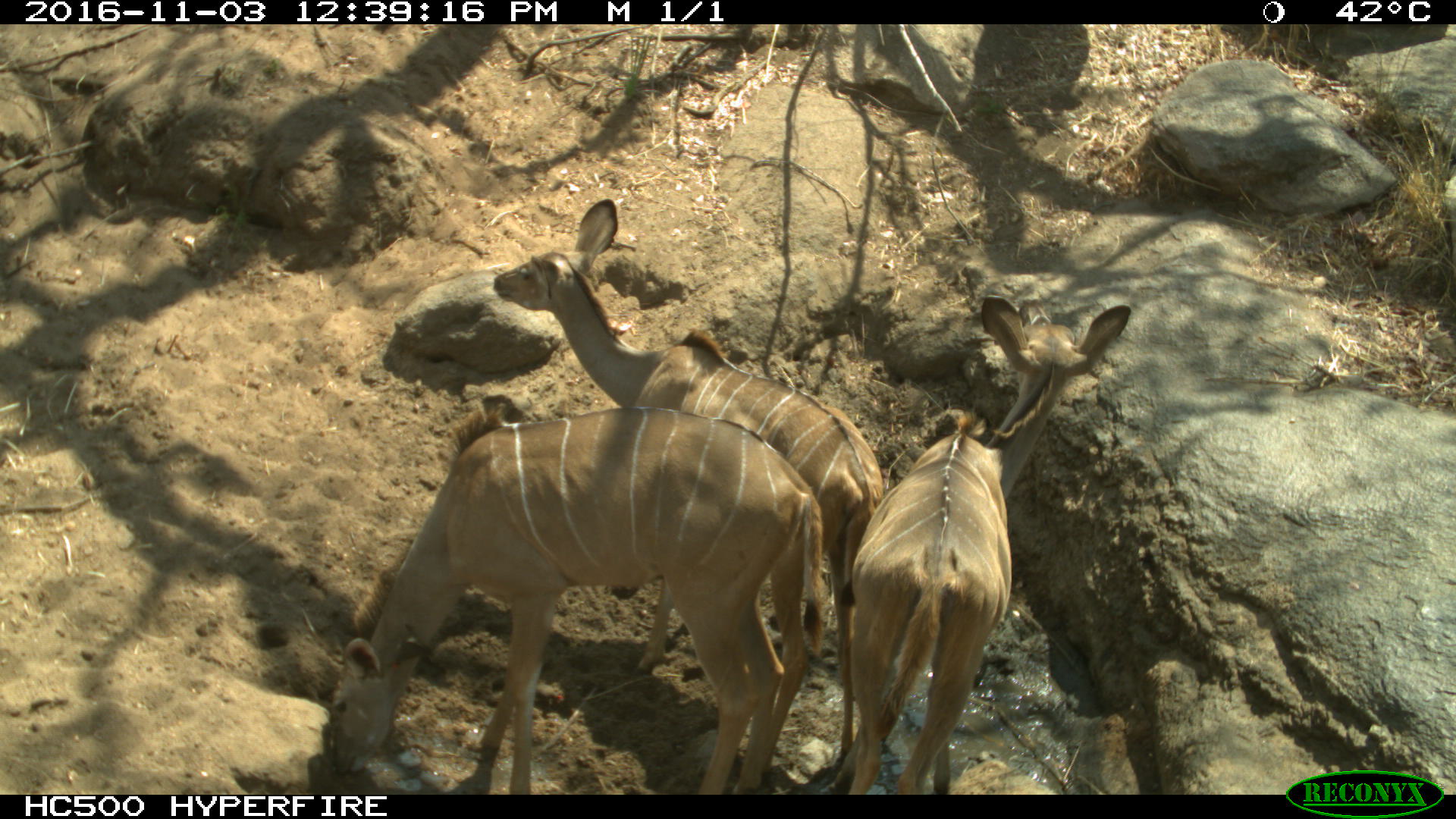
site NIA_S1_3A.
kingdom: Animalia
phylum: Chordata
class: Mammalia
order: Artiodactyla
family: Bovidae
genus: Tragelaphus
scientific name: Tragelaphus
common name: kudu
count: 3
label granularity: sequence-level